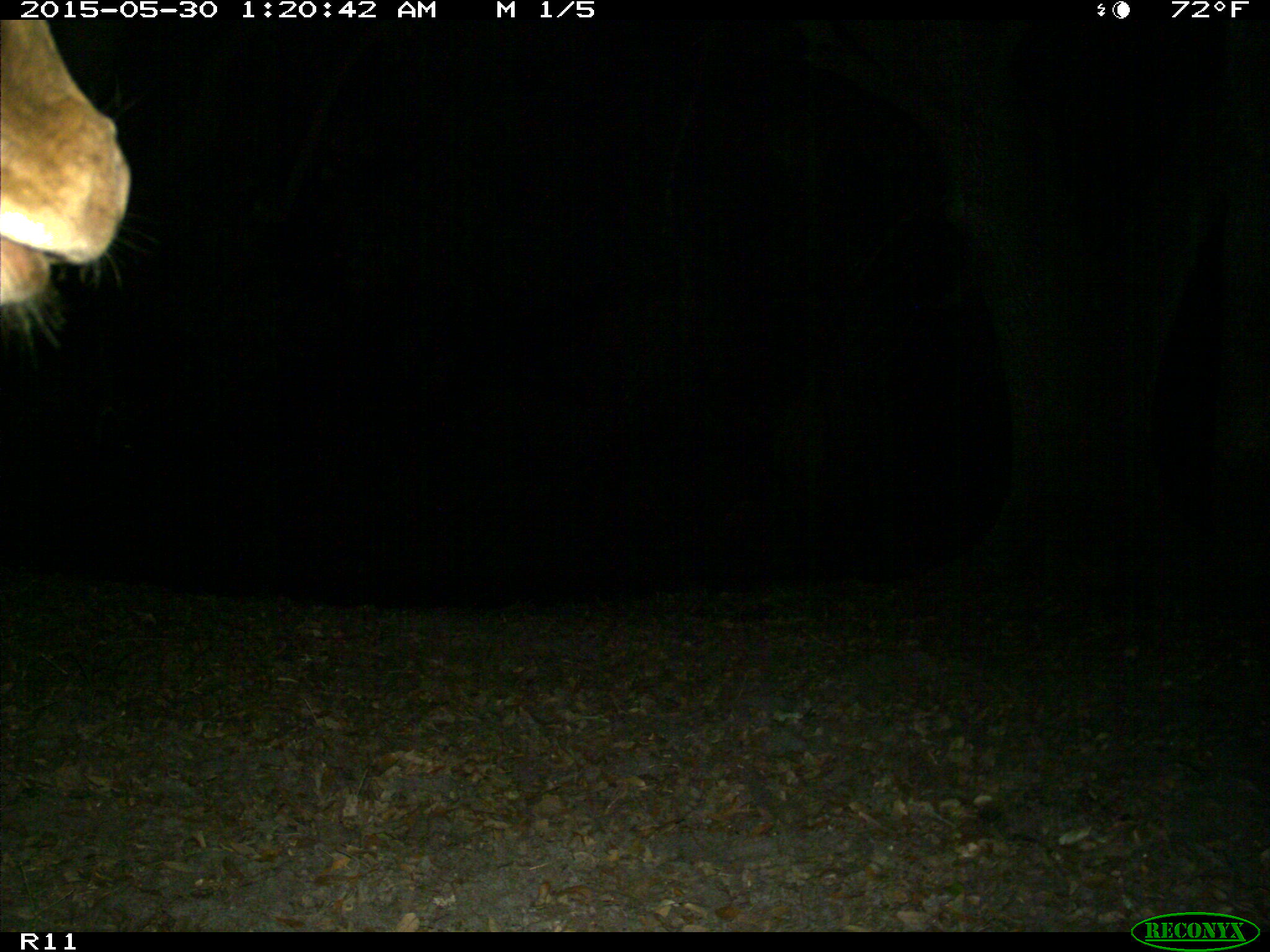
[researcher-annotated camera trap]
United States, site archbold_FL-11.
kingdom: Animalia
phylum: Chordata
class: Mammalia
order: Artiodactyla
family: Bovidae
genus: Bos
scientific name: Bos taurus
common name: domestic cow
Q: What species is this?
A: Bos taurus (domestic cow).